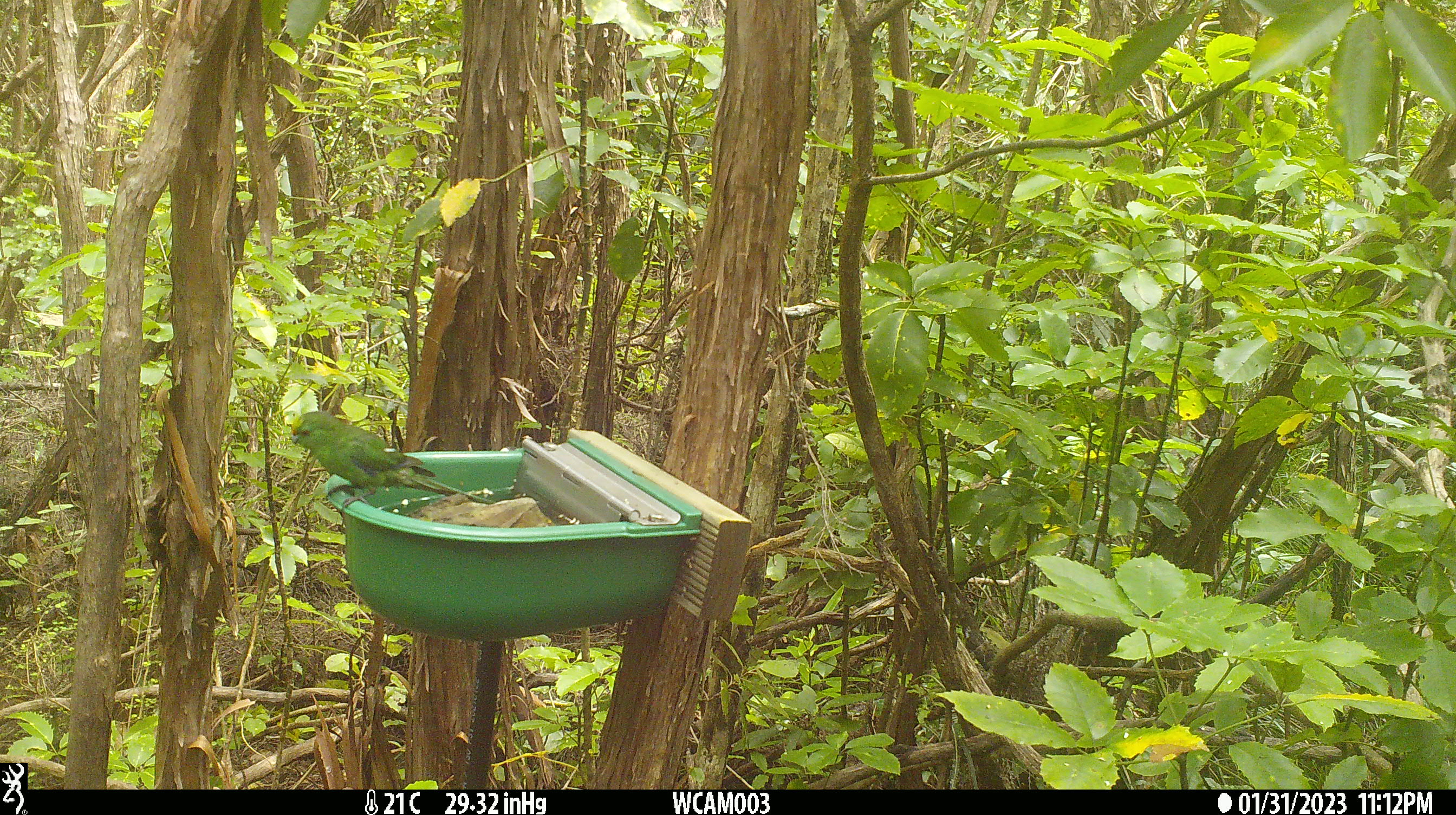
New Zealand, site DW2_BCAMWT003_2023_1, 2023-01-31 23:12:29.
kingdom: Animalia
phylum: Chordata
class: Aves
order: Psittaciformes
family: Psittaculidae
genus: Cyanoramphus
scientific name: Cyanoramphus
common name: parakeet